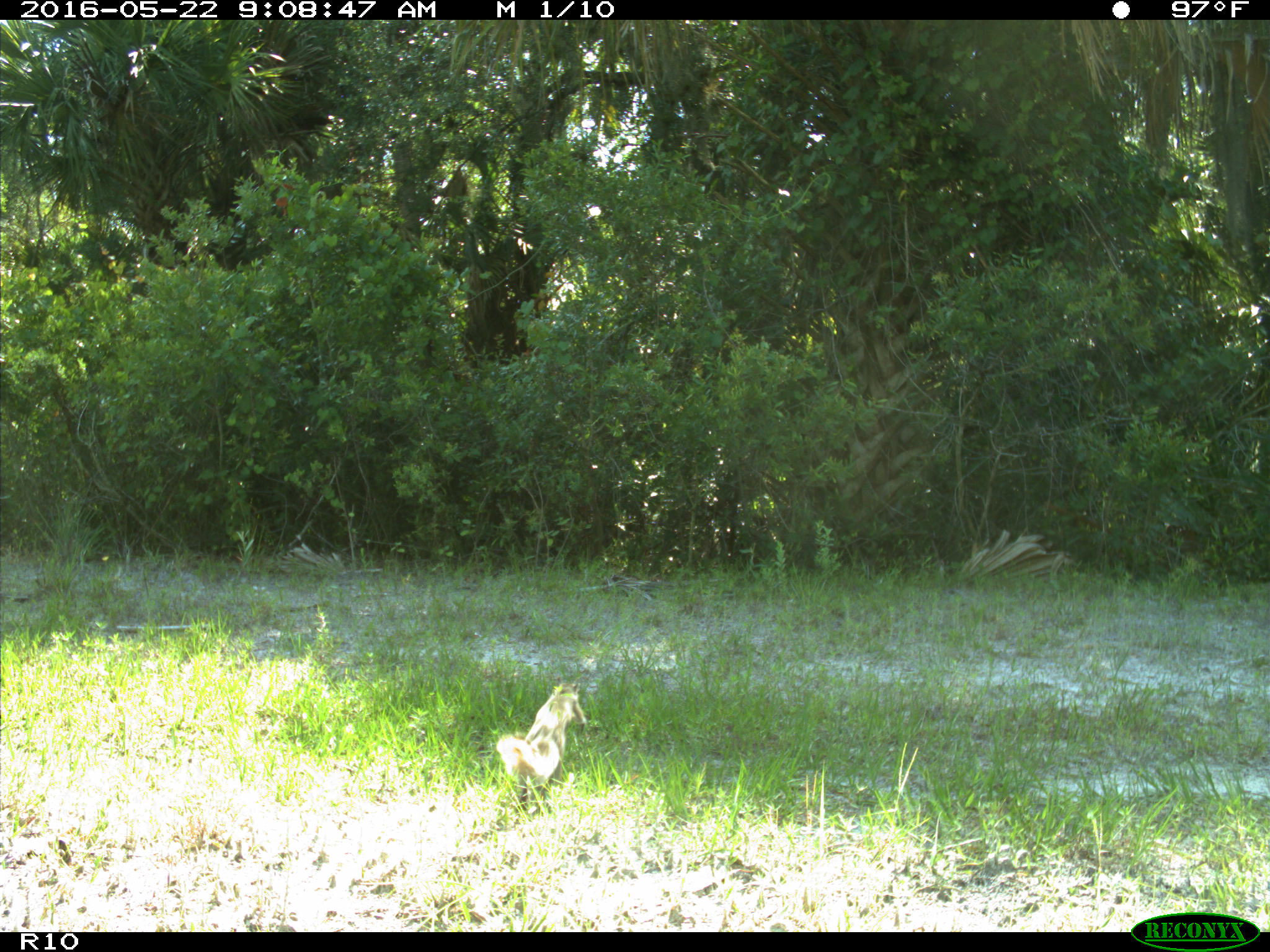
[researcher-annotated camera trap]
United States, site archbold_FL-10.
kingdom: Animalia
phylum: Chordata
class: Mammalia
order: Rodentia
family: Sciuridae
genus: Sciurus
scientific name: Sciurus carolinensis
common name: eastern gray squirrel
Sciurus carolinensis (eastern gray squirrel).